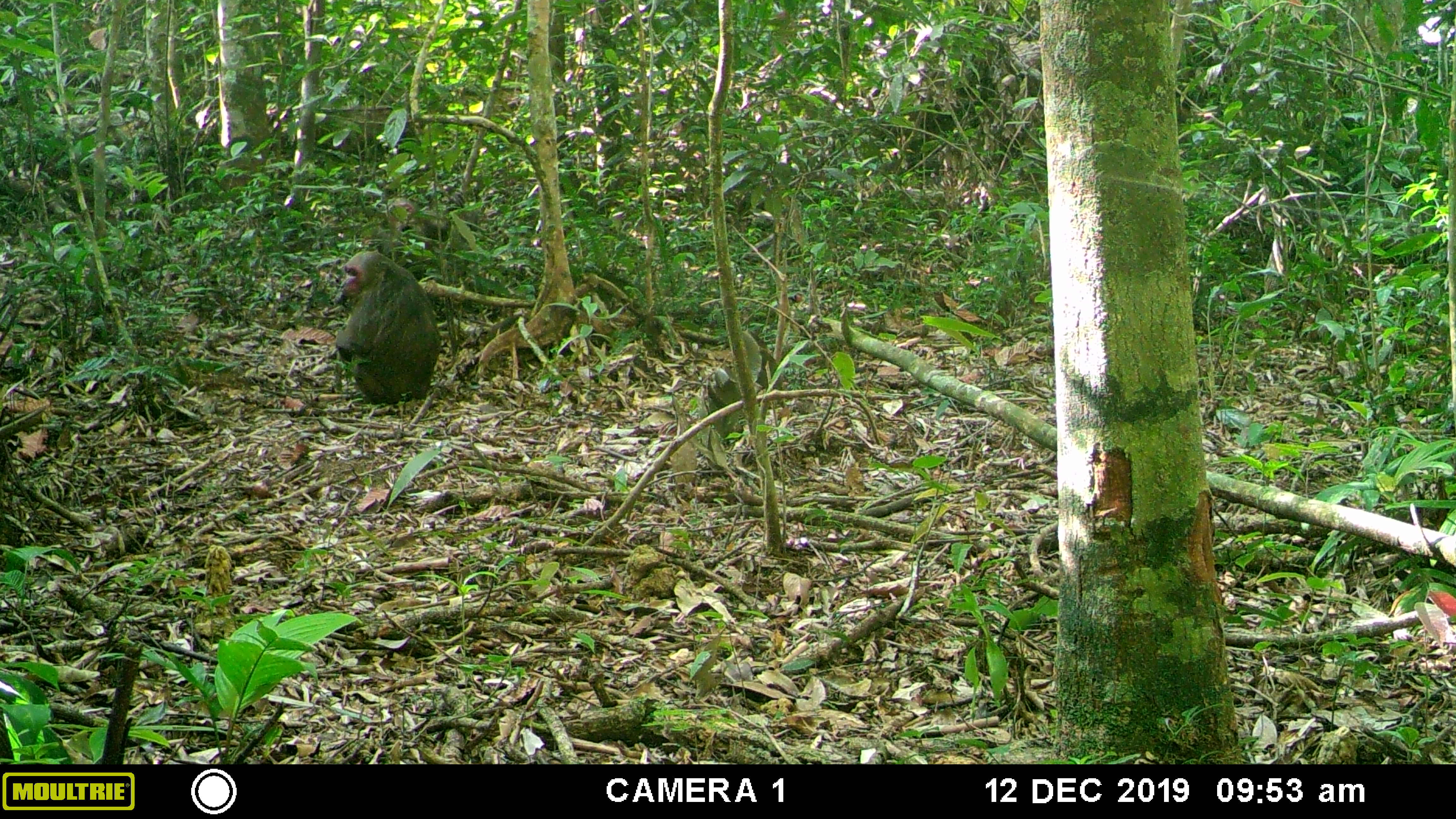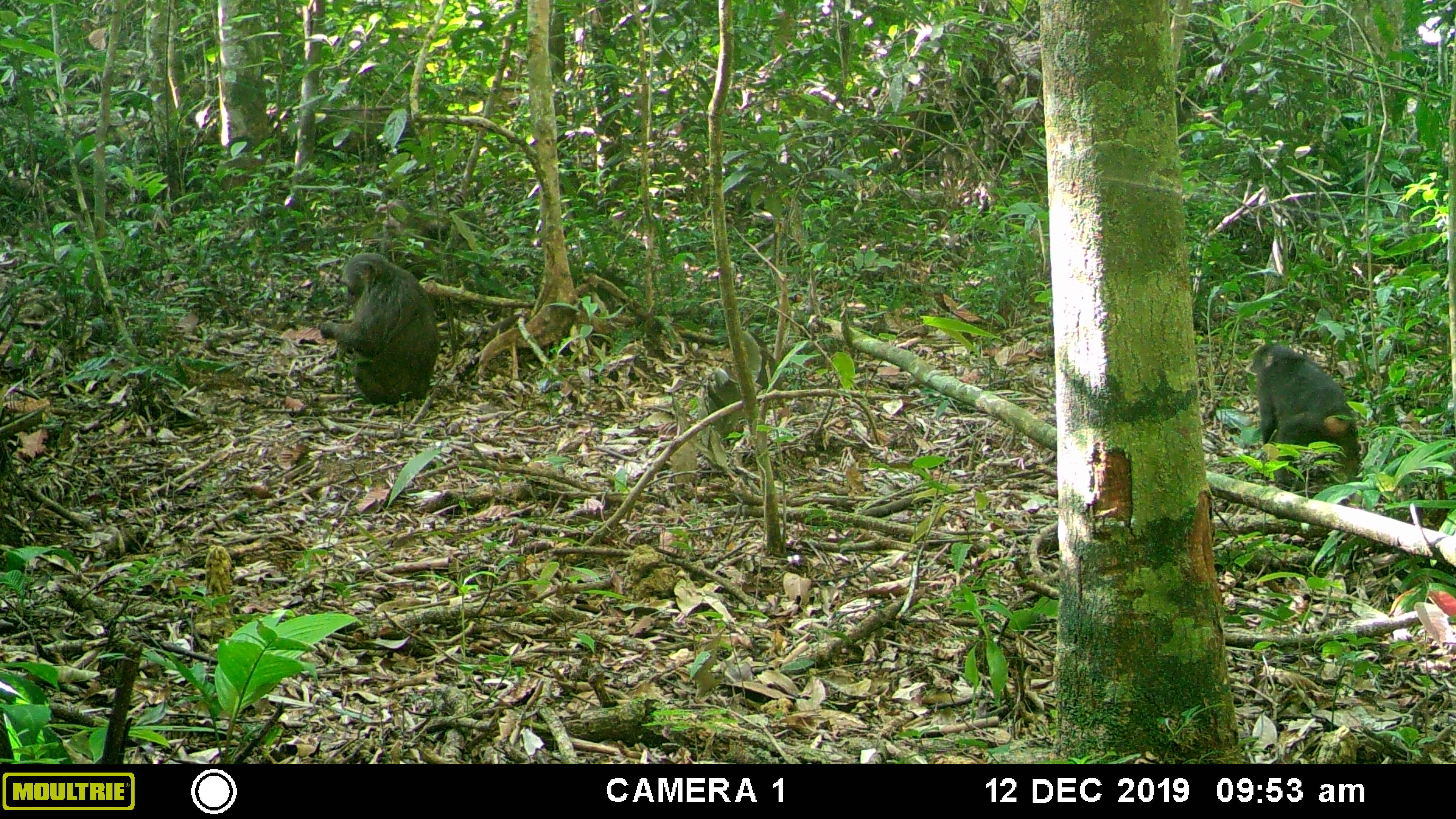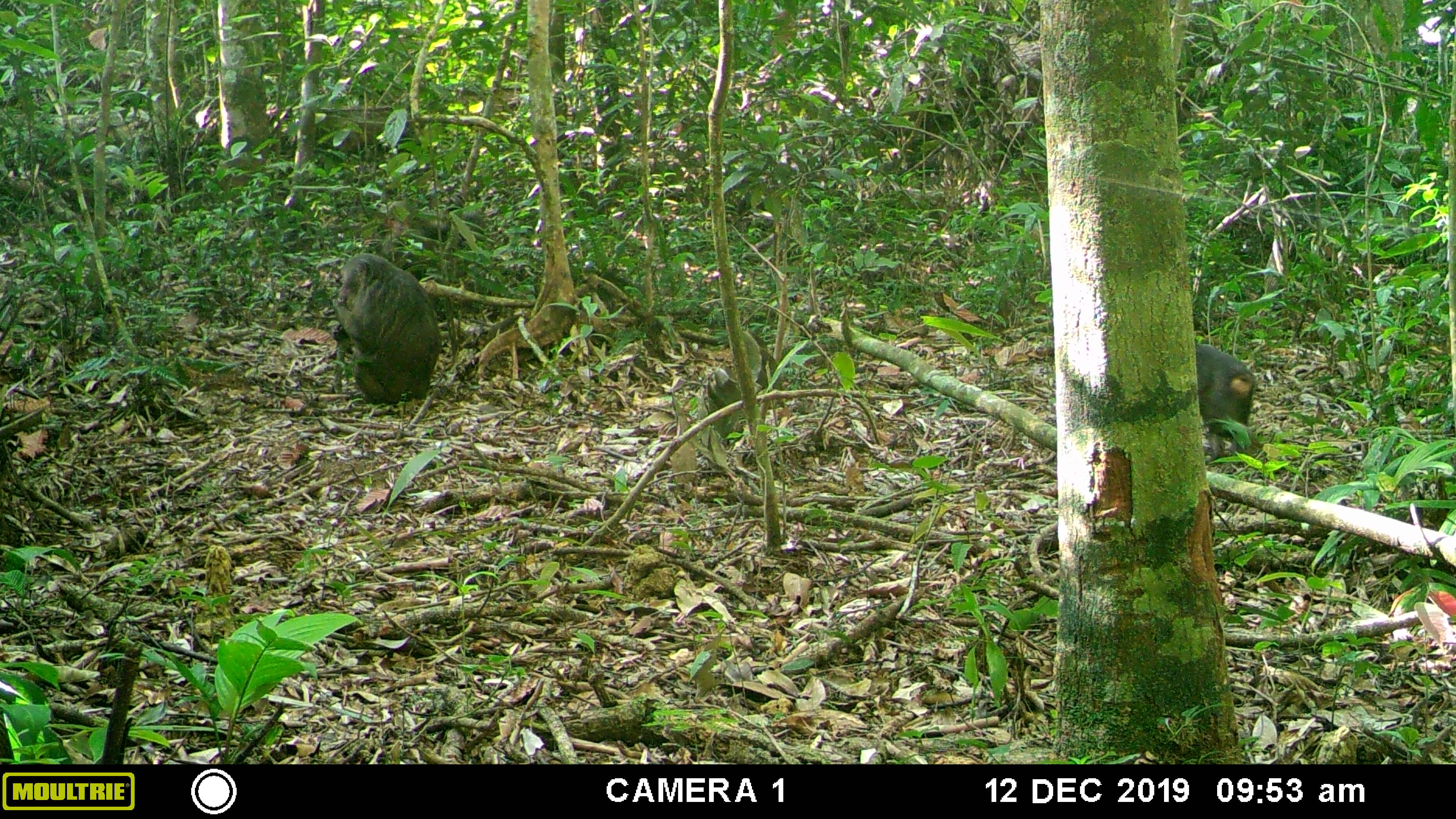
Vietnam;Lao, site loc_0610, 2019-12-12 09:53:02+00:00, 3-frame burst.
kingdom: Animalia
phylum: Chordata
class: Mammalia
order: Primates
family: Cercopithecidae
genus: Macaca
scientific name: Macaca arctoides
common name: stump-tailed macaque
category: stump tailed macaque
Stump tailed macaque (stump-tailed macaque) (Macaca arctoides). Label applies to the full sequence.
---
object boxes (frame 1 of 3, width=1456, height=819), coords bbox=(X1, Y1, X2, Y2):
stump tailed macaque: bbox=(333, 250, 441, 405); bbox=(385, 195, 478, 251)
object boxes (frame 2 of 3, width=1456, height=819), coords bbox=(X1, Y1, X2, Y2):
stump tailed macaque: bbox=(319, 251, 440, 404); bbox=(1247, 341, 1358, 489); bbox=(375, 199, 480, 264)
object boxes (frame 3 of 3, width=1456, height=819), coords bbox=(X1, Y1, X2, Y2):
stump tailed macaque: bbox=(331, 253, 441, 406); bbox=(380, 198, 487, 278); bbox=(1198, 344, 1256, 458)